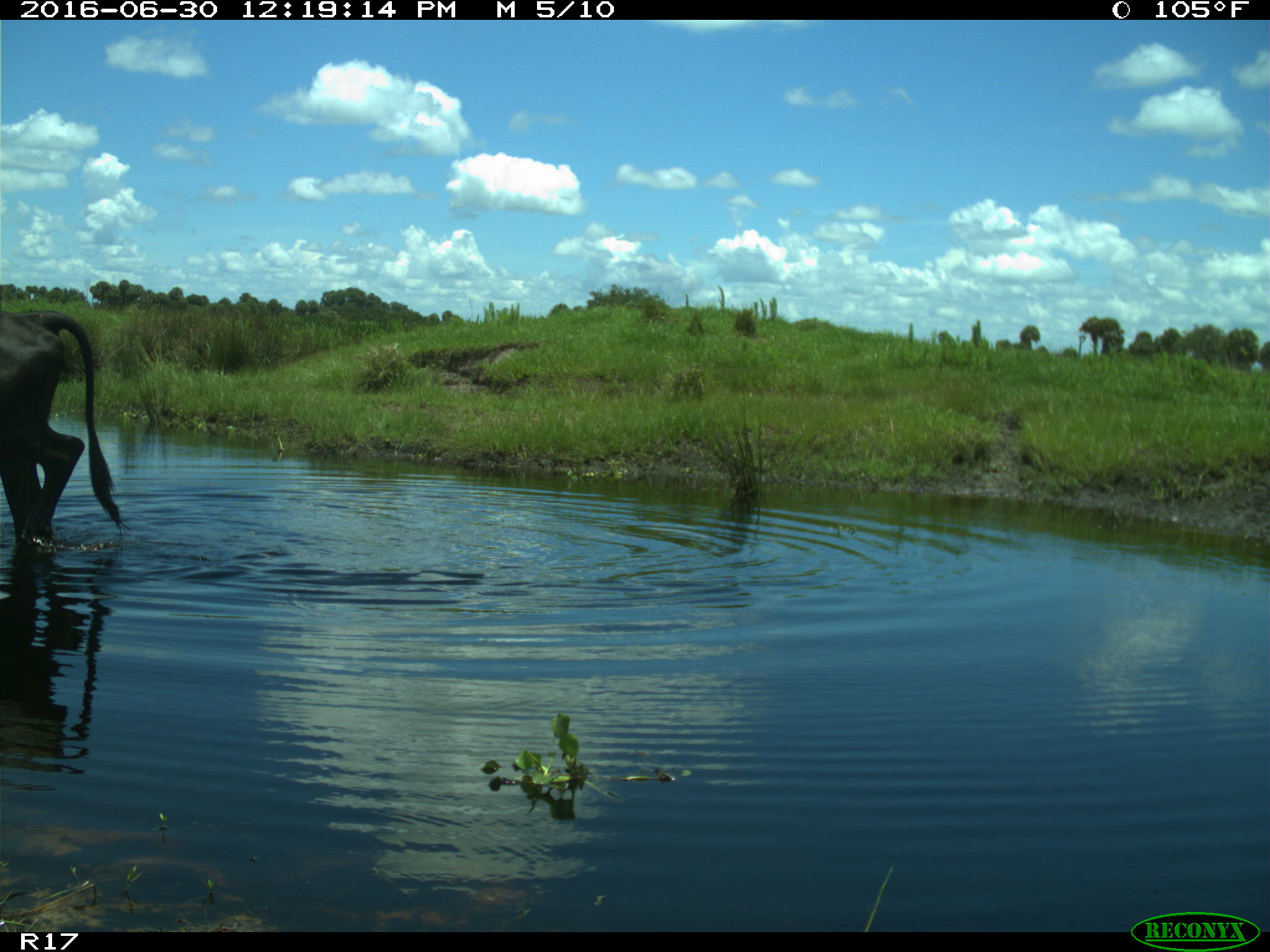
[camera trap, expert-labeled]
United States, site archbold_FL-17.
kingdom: Animalia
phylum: Chordata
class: Mammalia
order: Artiodactyla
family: Bovidae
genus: Bos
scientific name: Bos taurus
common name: domestic cow